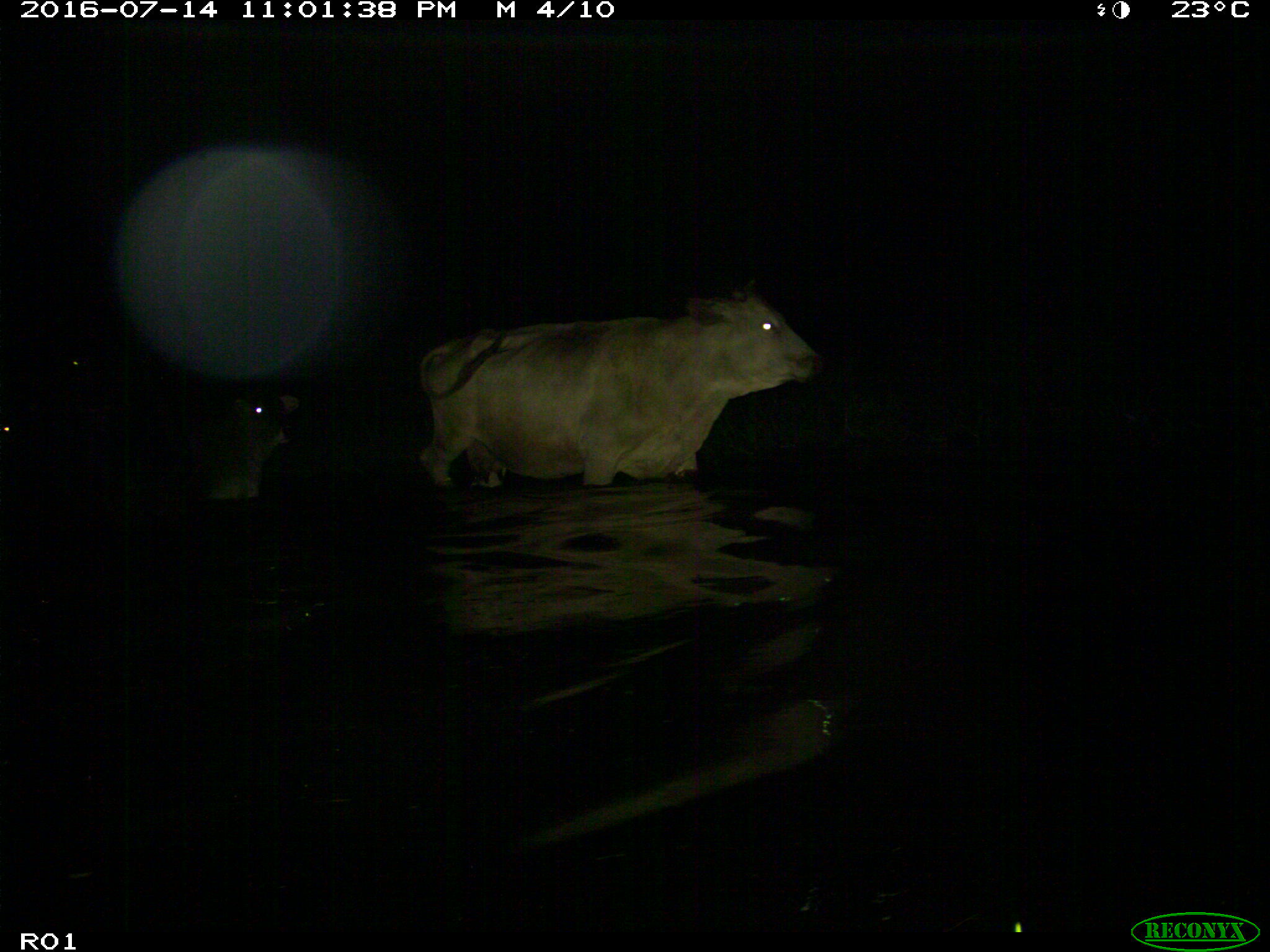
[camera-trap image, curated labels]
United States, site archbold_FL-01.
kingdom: Animalia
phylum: Chordata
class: Mammalia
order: Artiodactyla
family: Bovidae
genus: Bos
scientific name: Bos taurus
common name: domestic cow